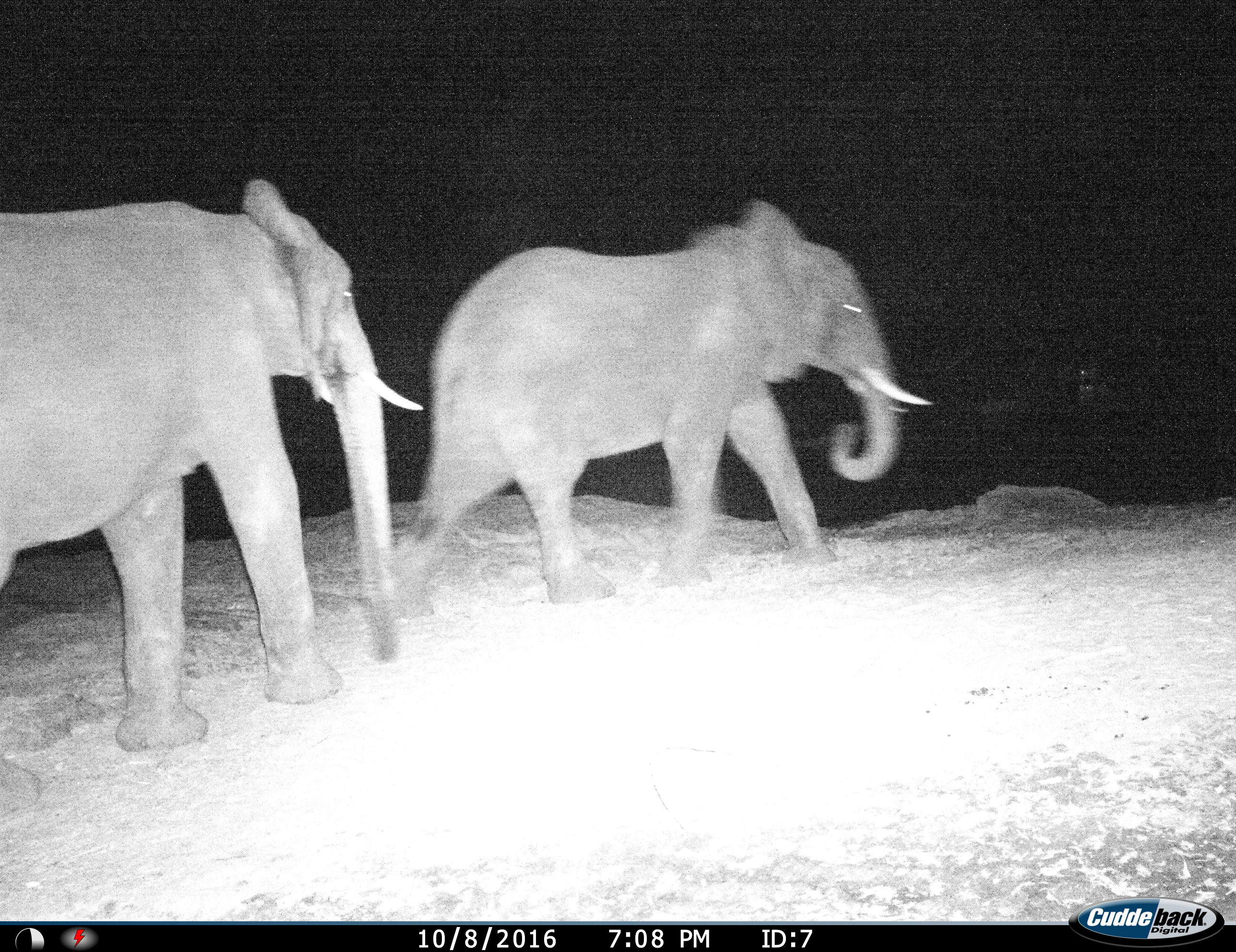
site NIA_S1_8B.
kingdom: Animalia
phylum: Chordata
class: Mammalia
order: Proboscidea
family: Elephantidae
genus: Loxodonta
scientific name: Loxodonta africana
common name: african bush elephant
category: elephant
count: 2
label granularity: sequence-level